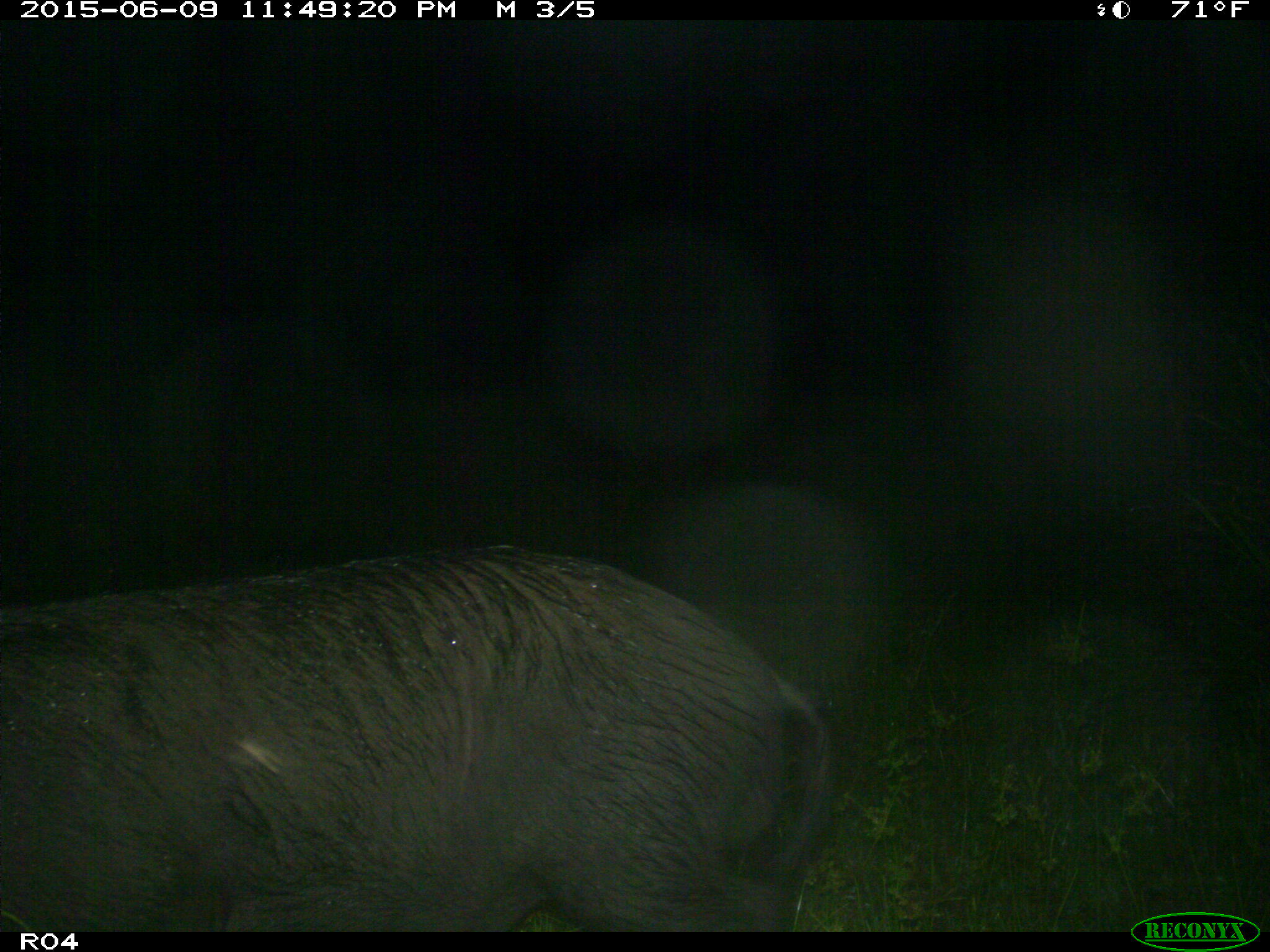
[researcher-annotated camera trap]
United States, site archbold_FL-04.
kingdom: Animalia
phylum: Chordata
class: Mammalia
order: Artiodactyla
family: Suidae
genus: Sus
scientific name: Sus scrofa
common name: wild boar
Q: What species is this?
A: Sus scrofa (wild boar).